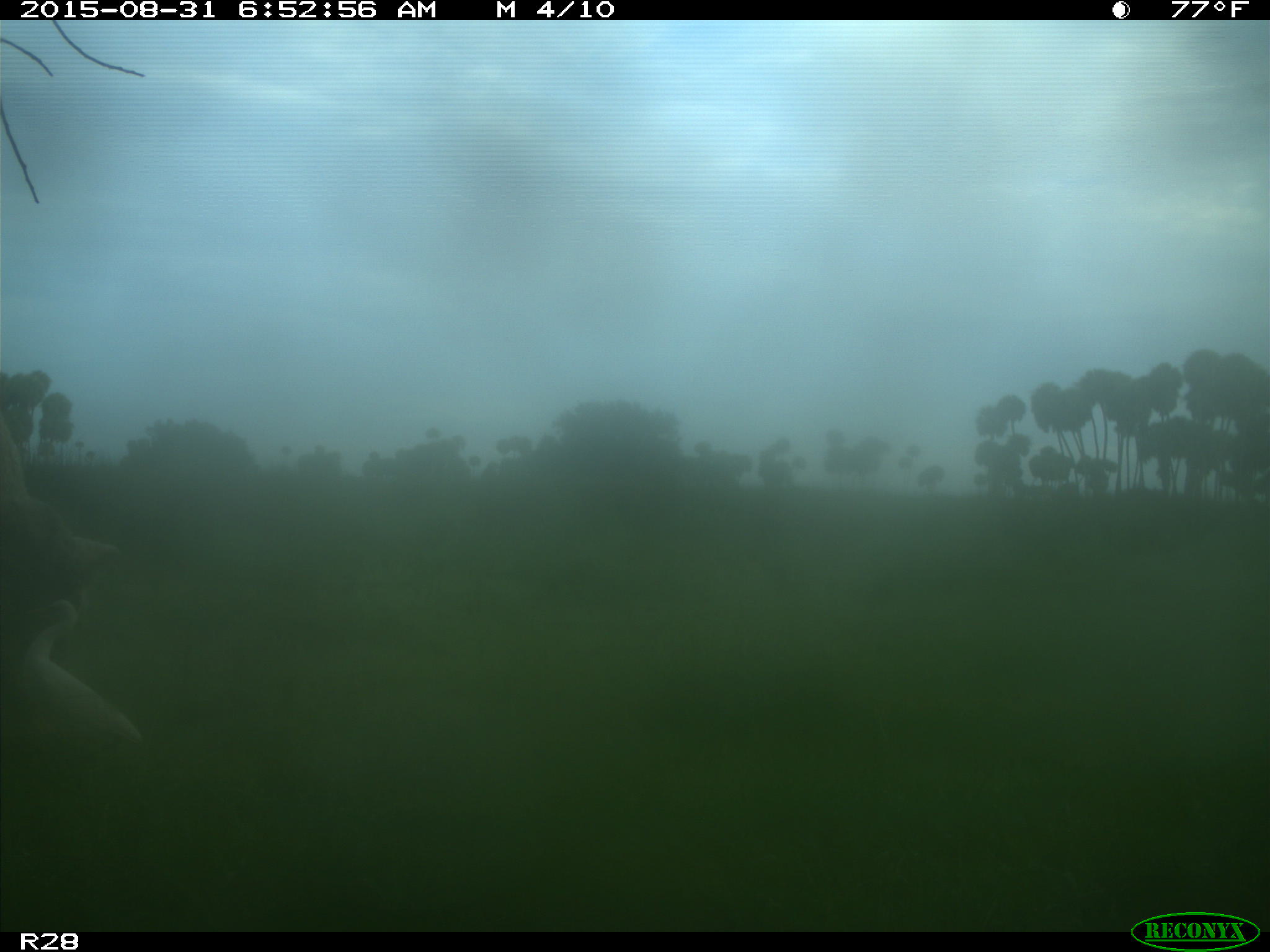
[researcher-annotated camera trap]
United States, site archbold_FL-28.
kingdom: Animalia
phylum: Chordata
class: Mammalia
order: Artiodactyla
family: Bovidae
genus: Bos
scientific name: Bos taurus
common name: domestic cow